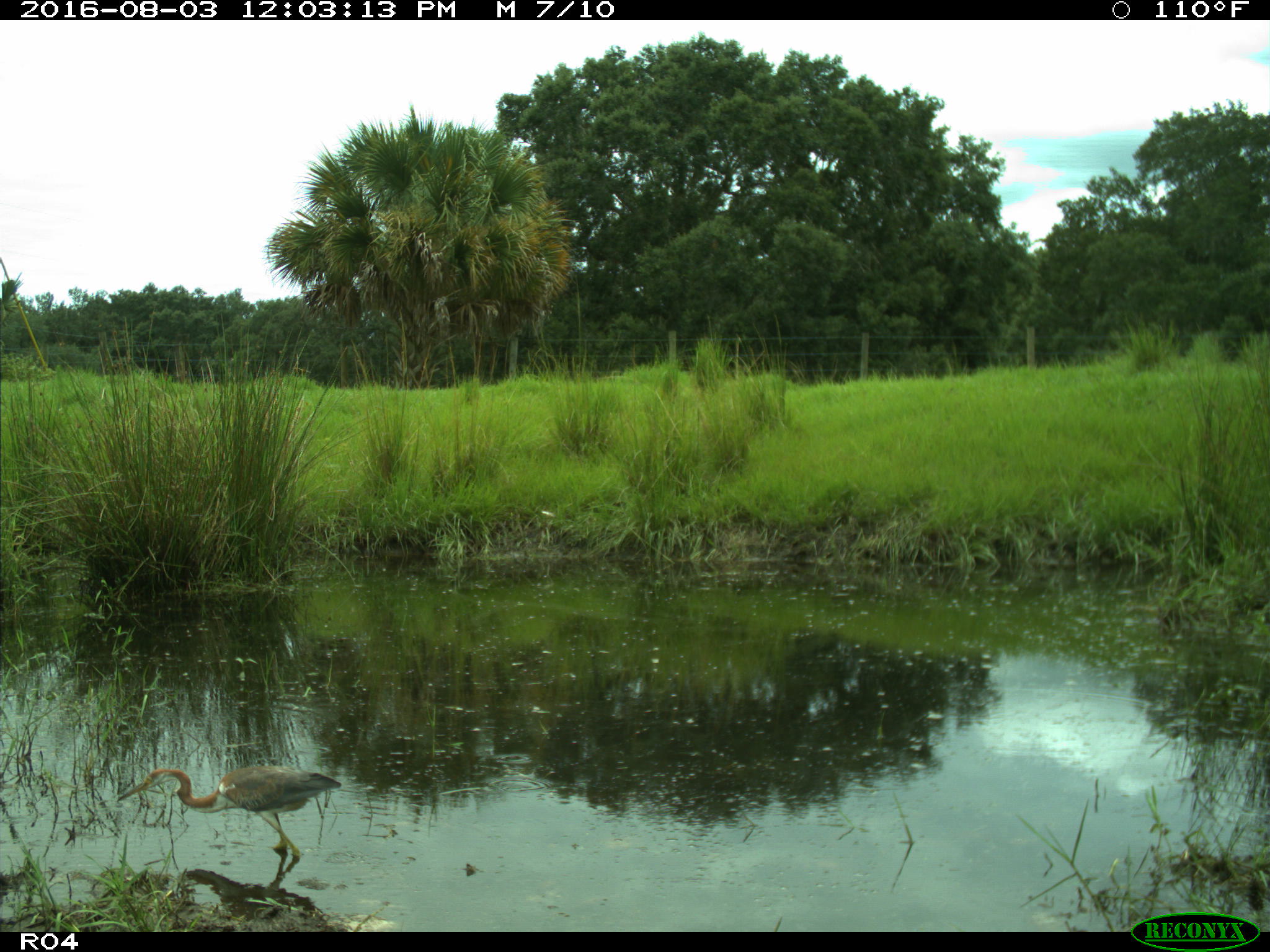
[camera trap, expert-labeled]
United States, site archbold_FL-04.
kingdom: Animalia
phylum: Chordata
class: Aves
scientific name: Aves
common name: birds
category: unidentified bird